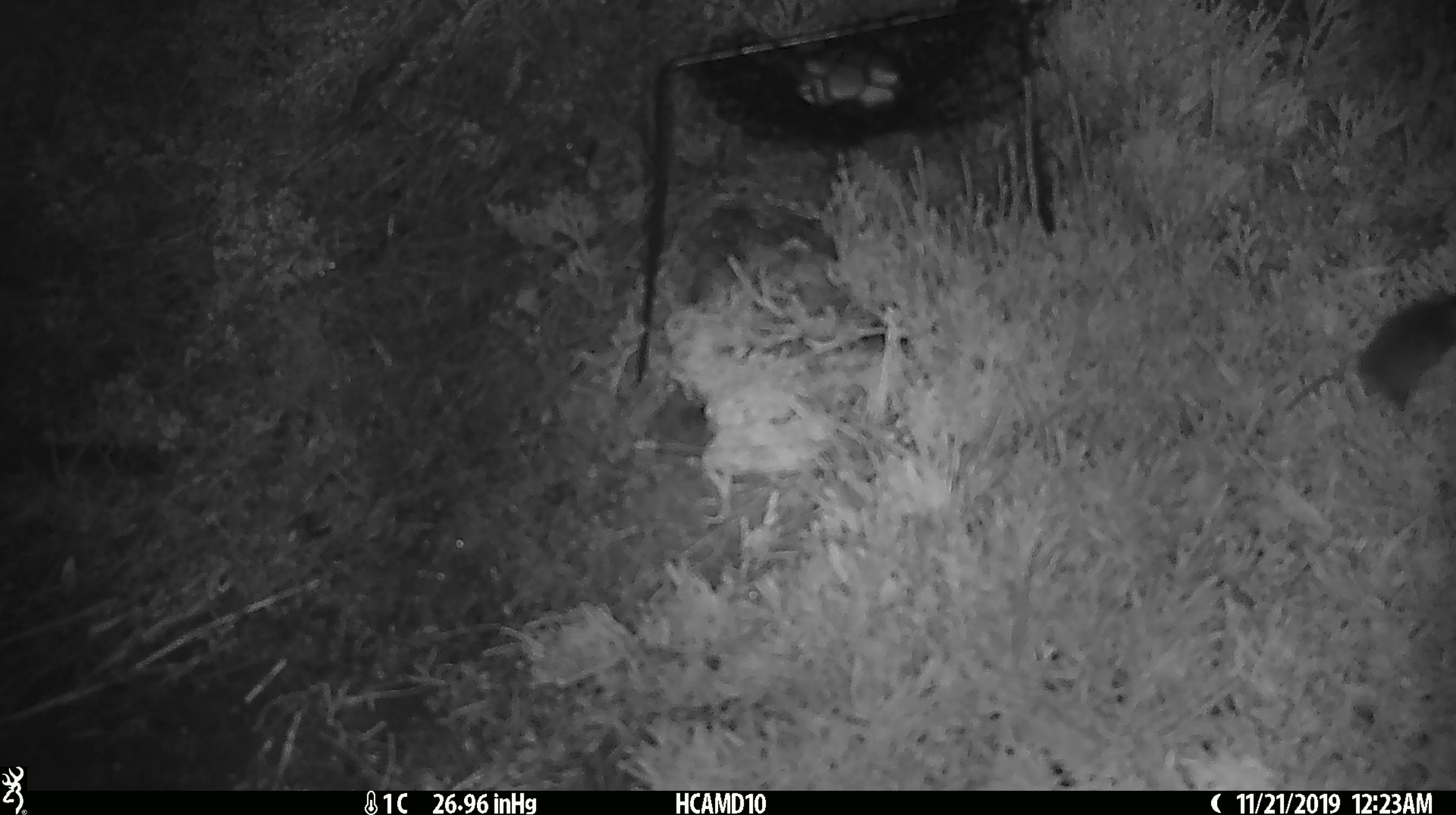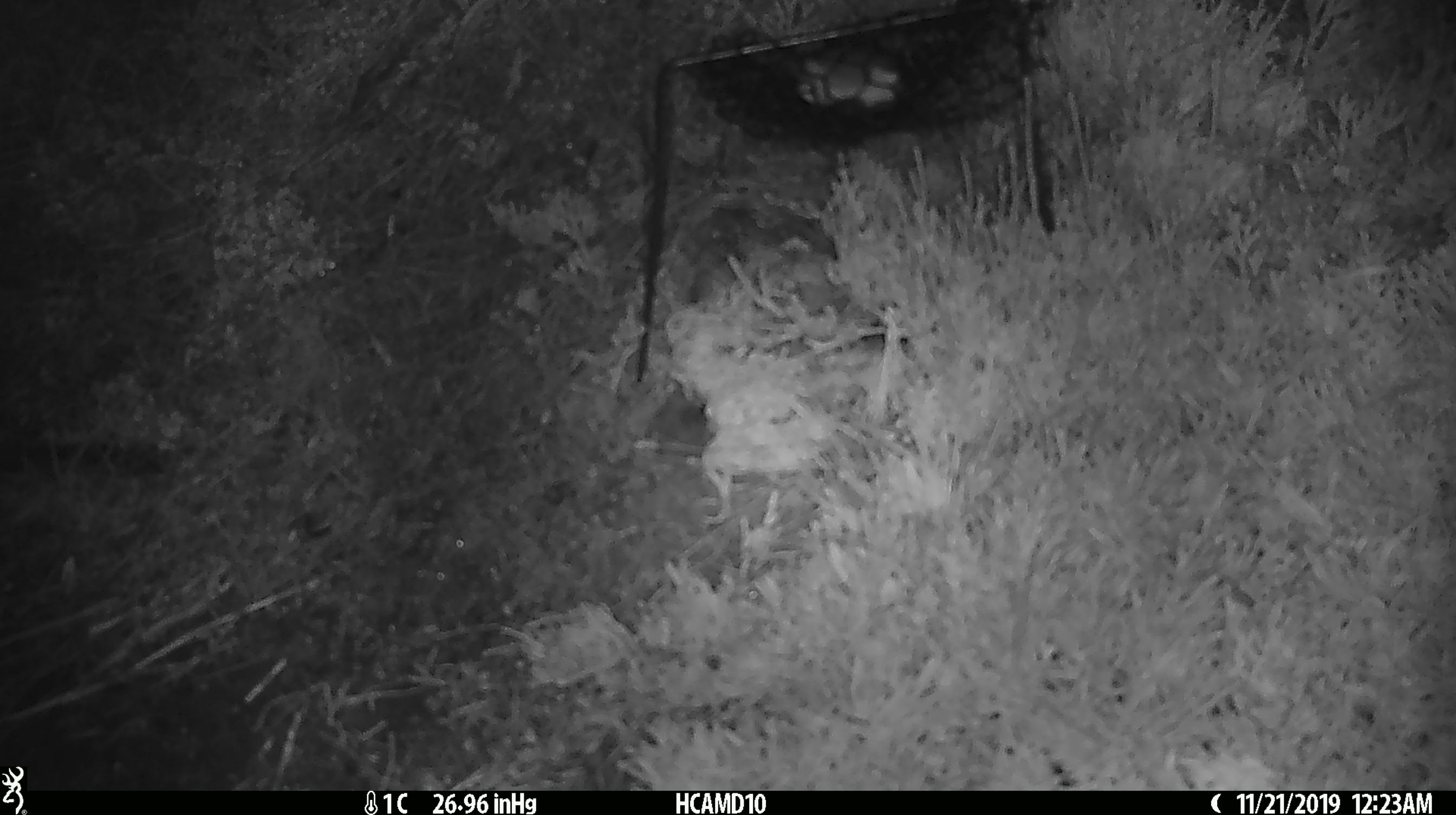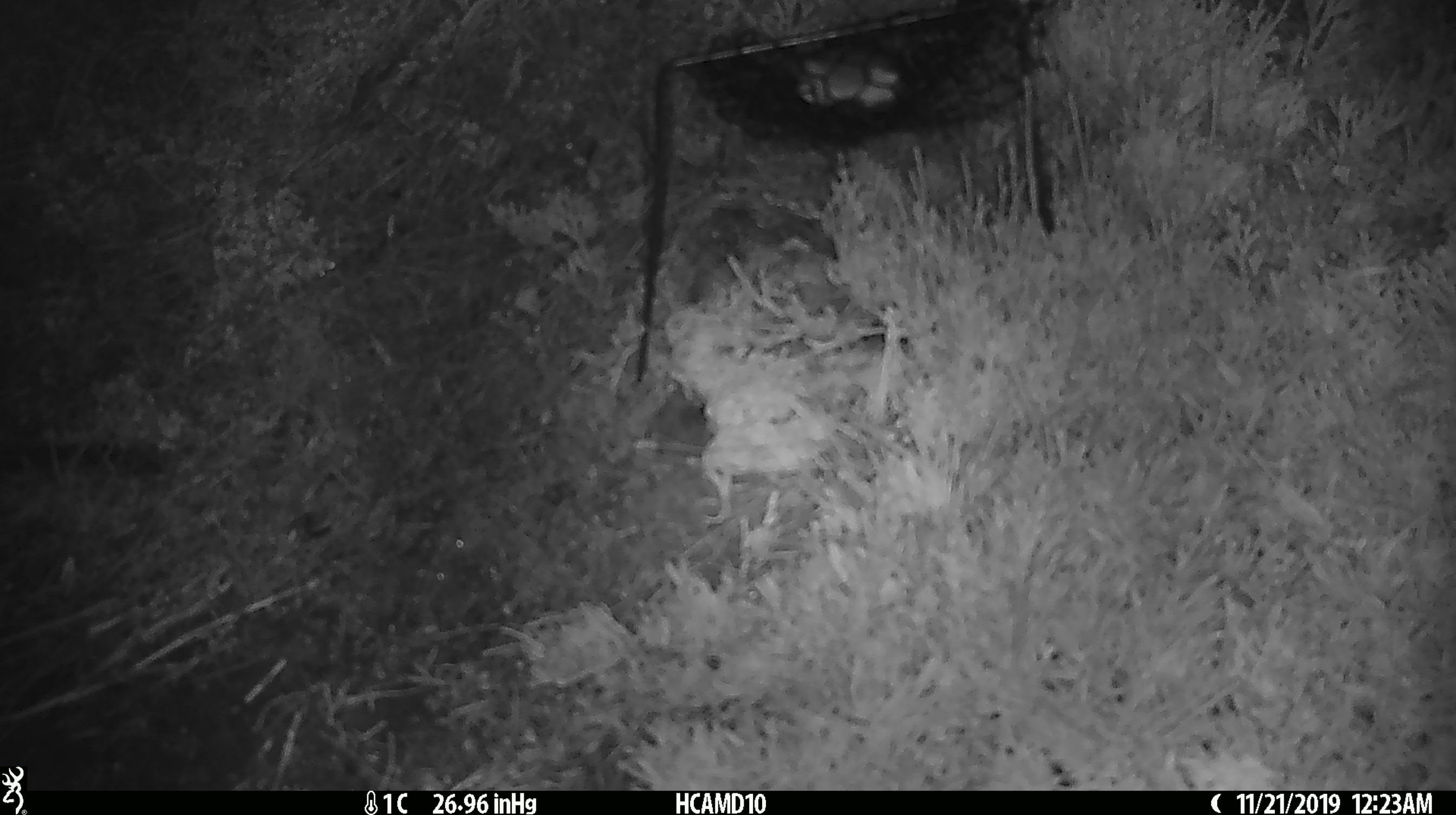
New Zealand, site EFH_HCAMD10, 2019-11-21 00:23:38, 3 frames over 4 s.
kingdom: Animalia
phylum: Chordata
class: Mammalia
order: Rodentia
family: Muridae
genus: Mus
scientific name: Mus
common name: mouse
Mouse (Mus).